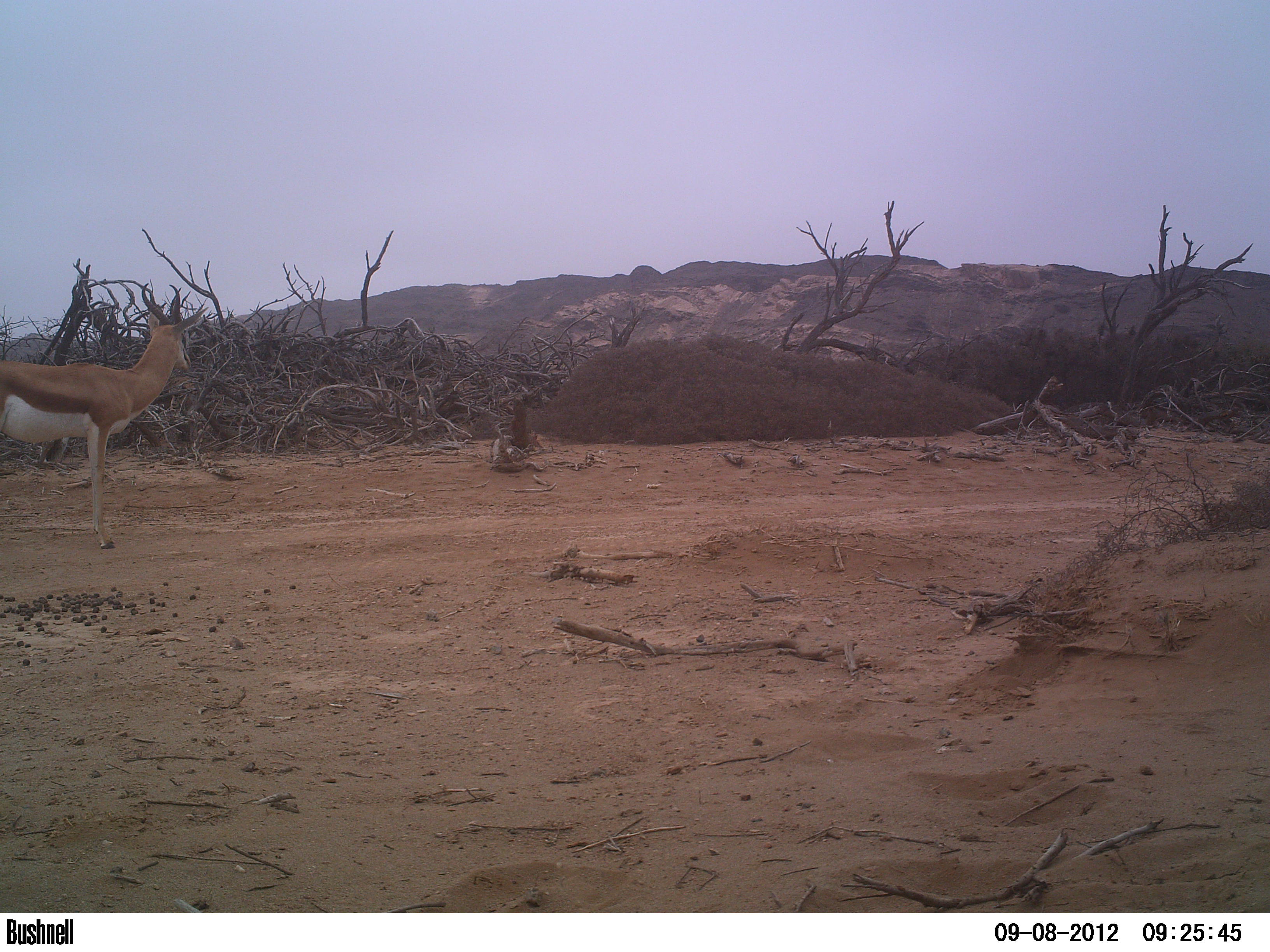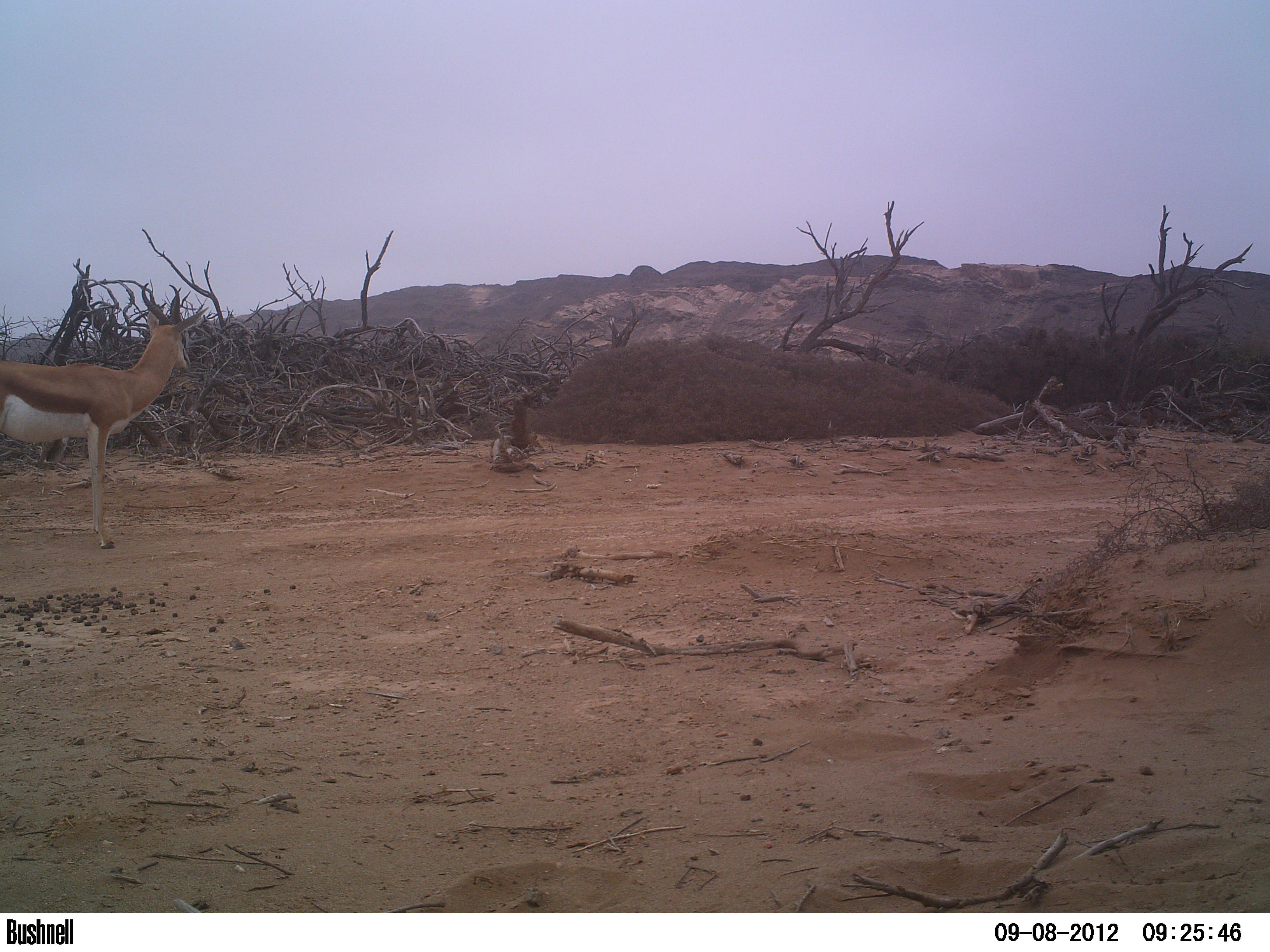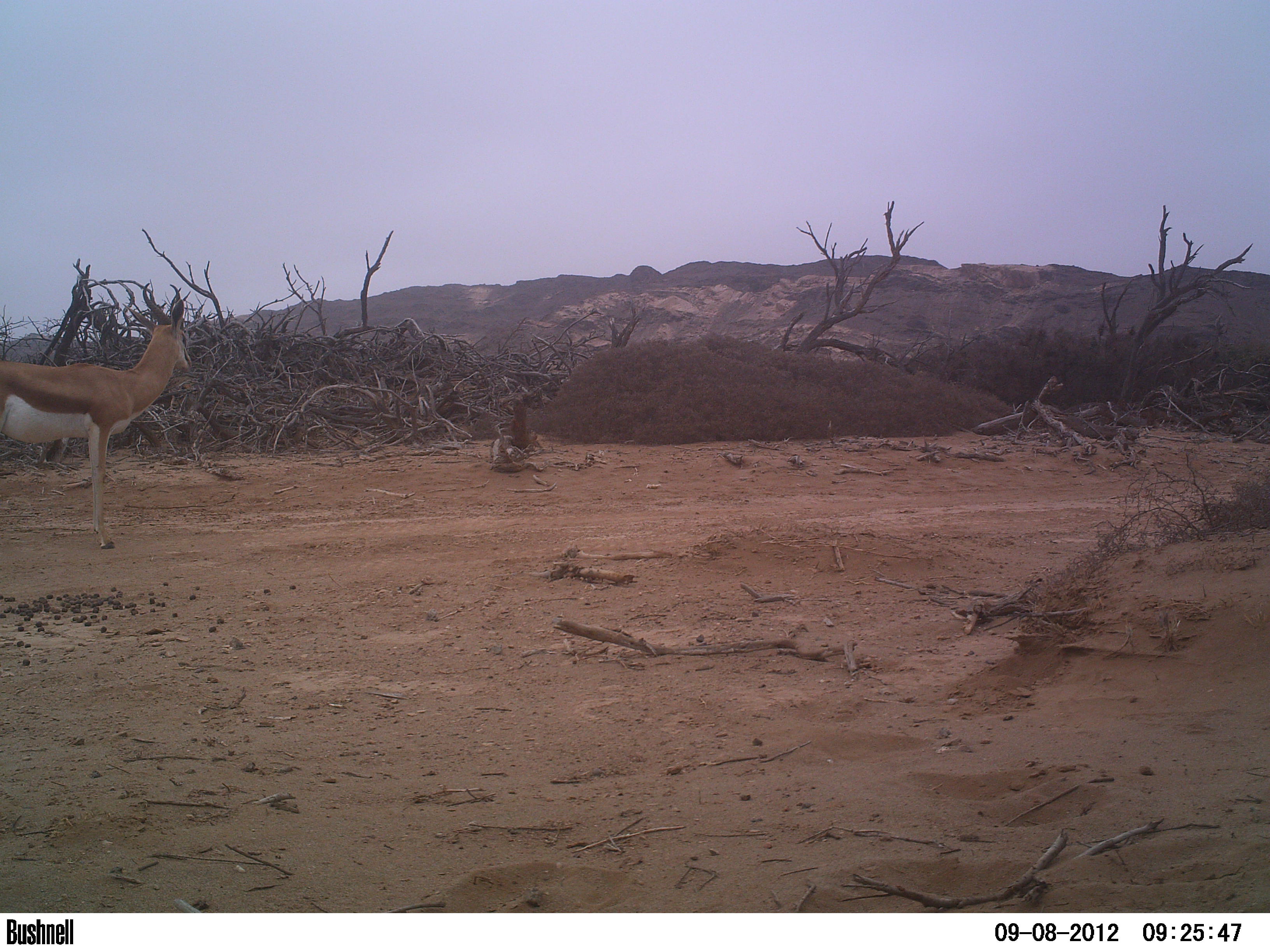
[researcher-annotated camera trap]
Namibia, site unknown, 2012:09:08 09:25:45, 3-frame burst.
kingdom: Animalia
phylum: Chordata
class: Mammalia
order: Artiodactyla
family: Bovidae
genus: Antidorcas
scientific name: Antidorcas marsupialis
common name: springbok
Antidorcas marsupialis (springbok).